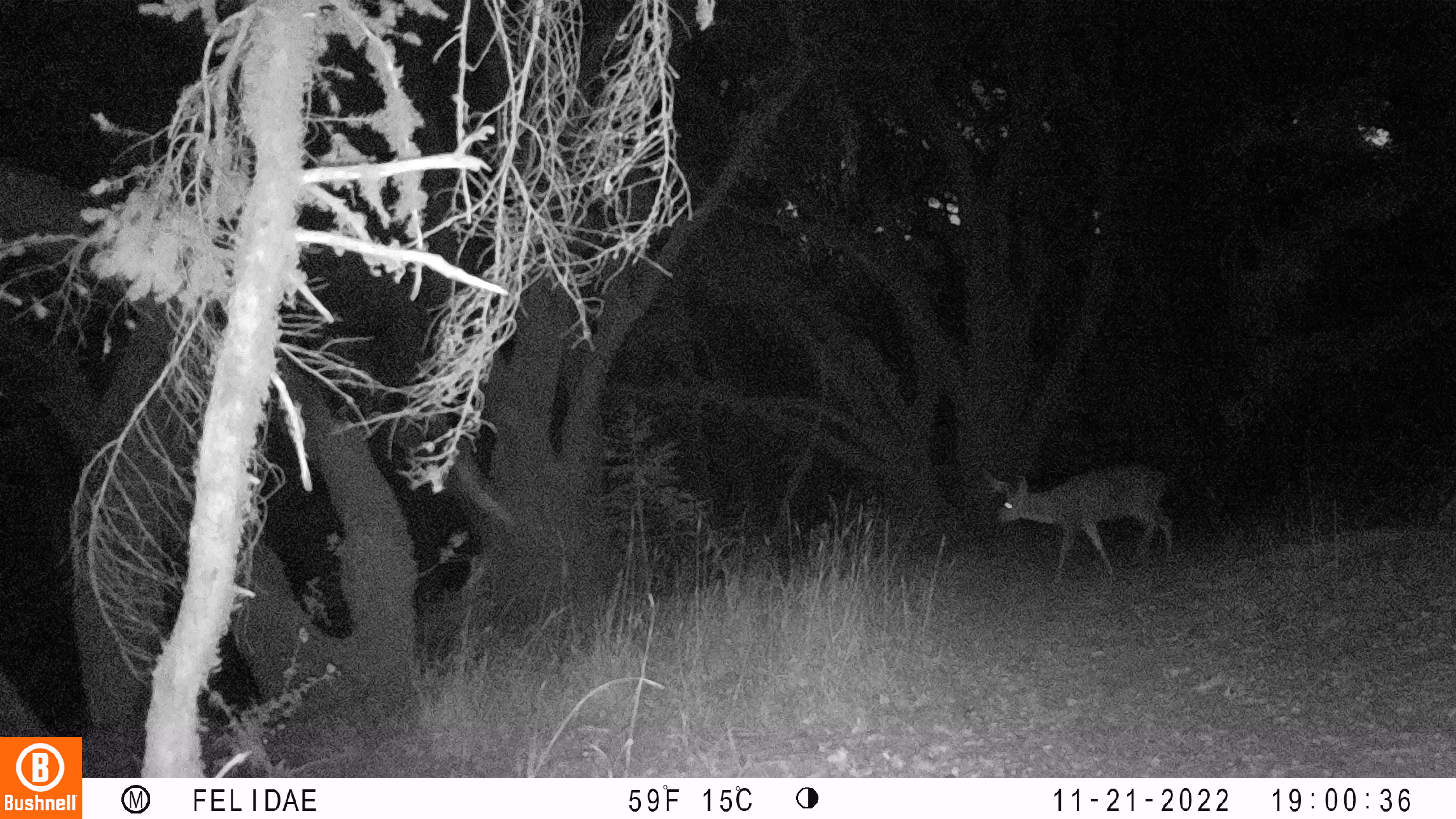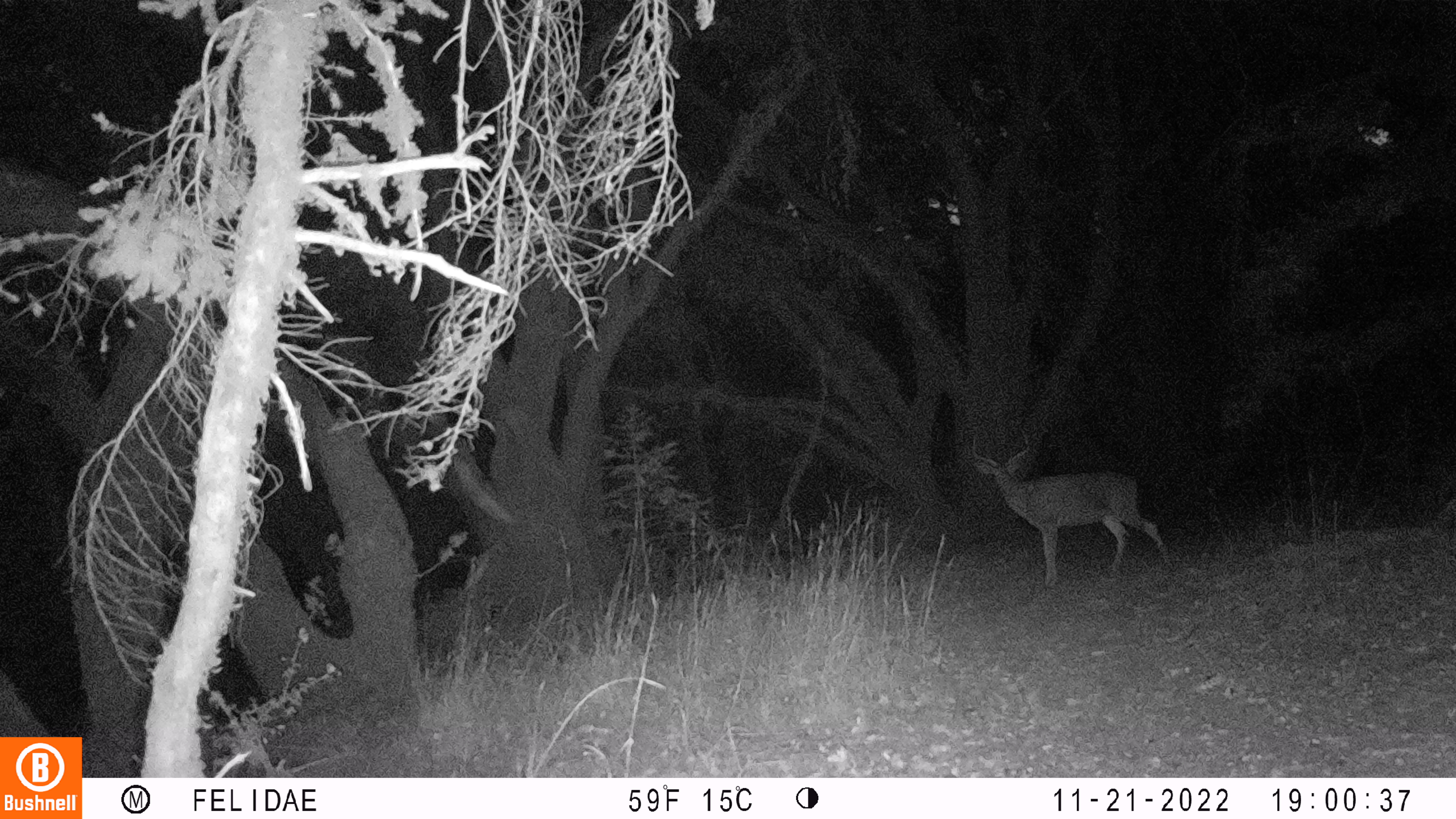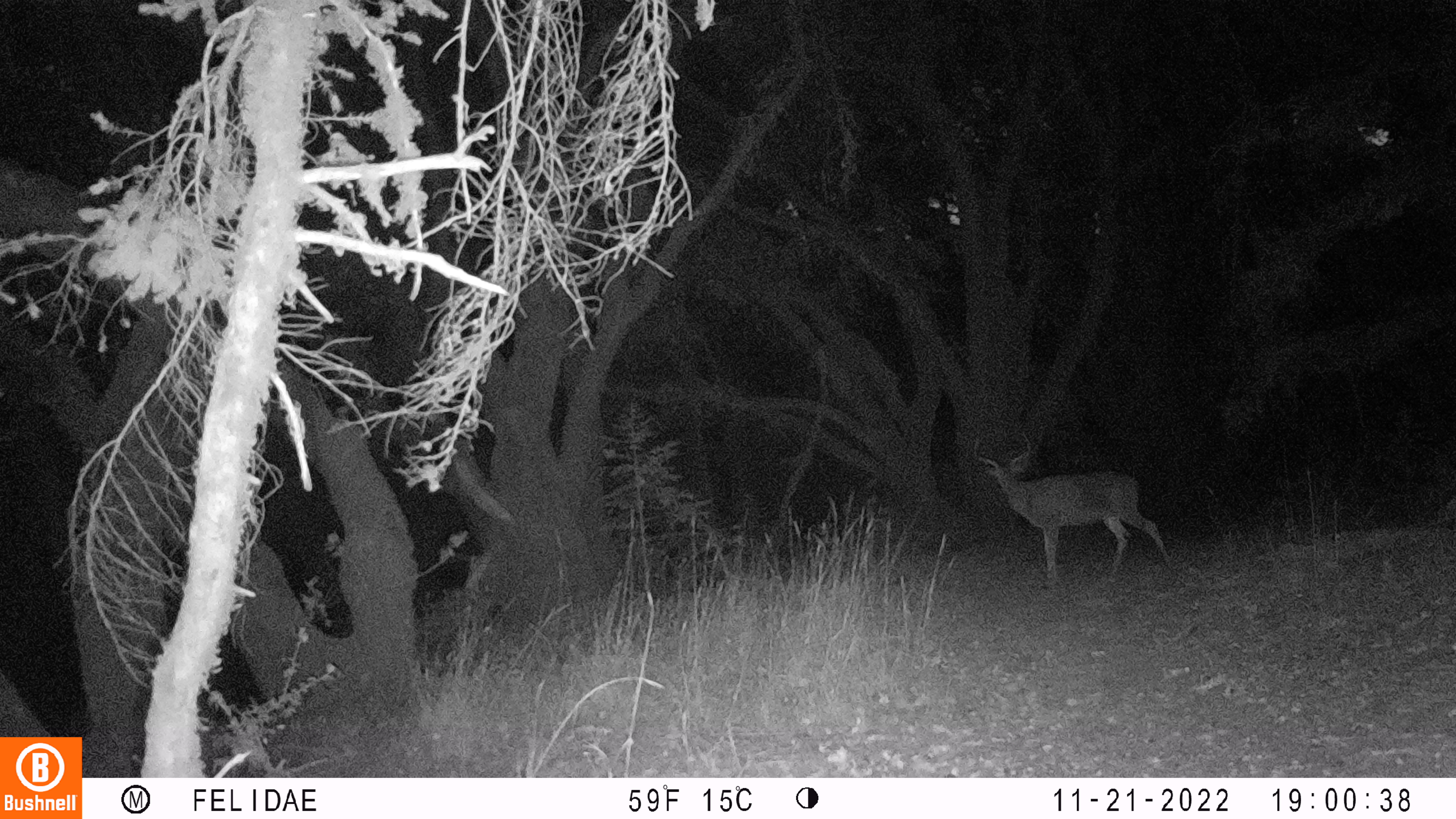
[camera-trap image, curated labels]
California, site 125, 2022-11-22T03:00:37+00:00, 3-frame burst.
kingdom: Animalia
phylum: Chordata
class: Mammalia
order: Artiodactyla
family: Cervidae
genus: Odocoileus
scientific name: Odocoileus hemionus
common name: mule deer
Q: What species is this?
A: Mule deer (Odocoileus hemionus).